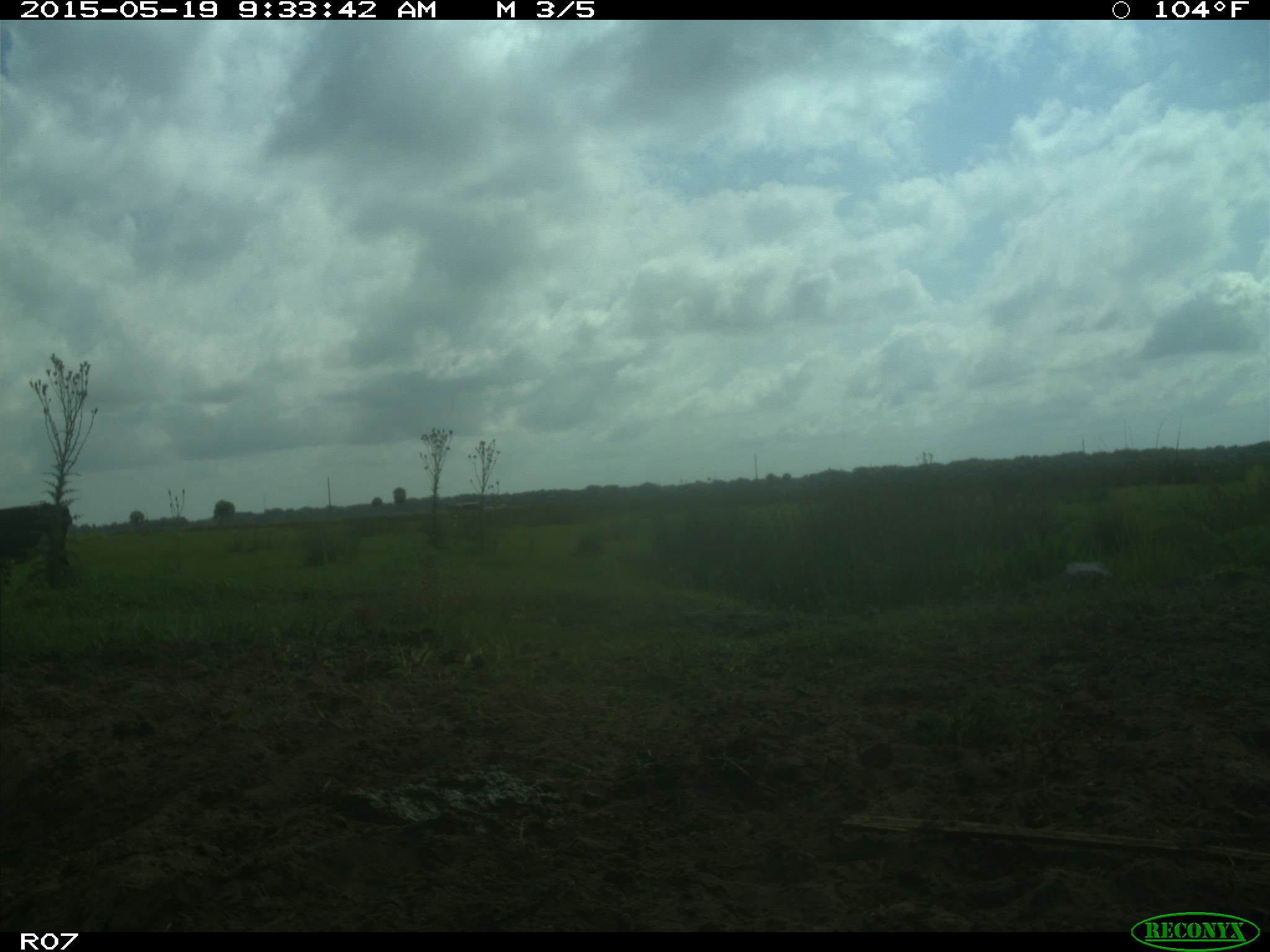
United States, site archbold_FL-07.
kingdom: Animalia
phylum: Chordata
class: Mammalia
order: Artiodactyla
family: Bovidae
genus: Bos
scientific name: Bos taurus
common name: domestic cow